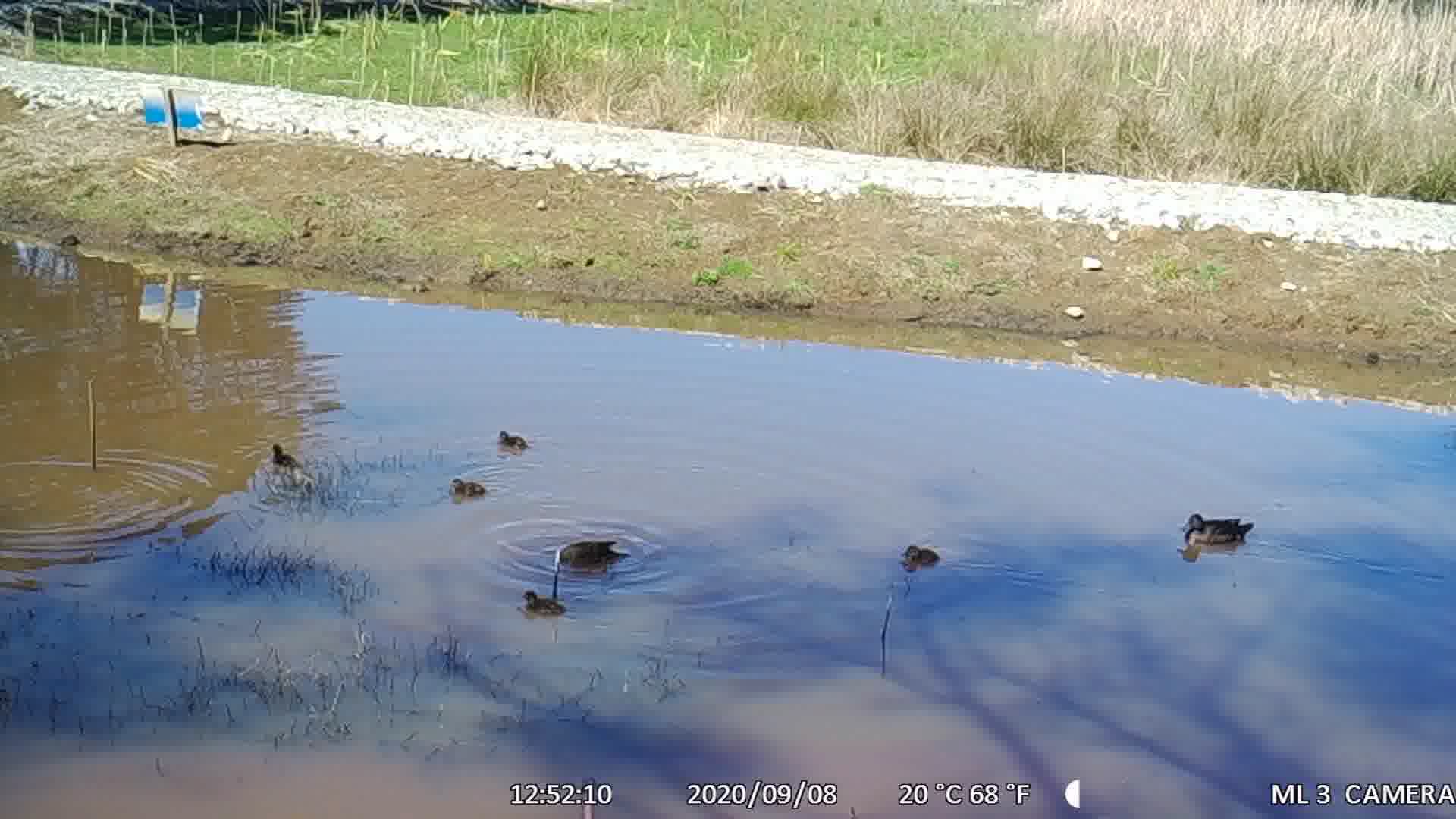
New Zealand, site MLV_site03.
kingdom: Animalia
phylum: Chordata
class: Aves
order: Anseriformes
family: Anatidae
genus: Anas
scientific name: Anas chlorotis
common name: brown teal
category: pateke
Pateke (brown teal) (Anas chlorotis).